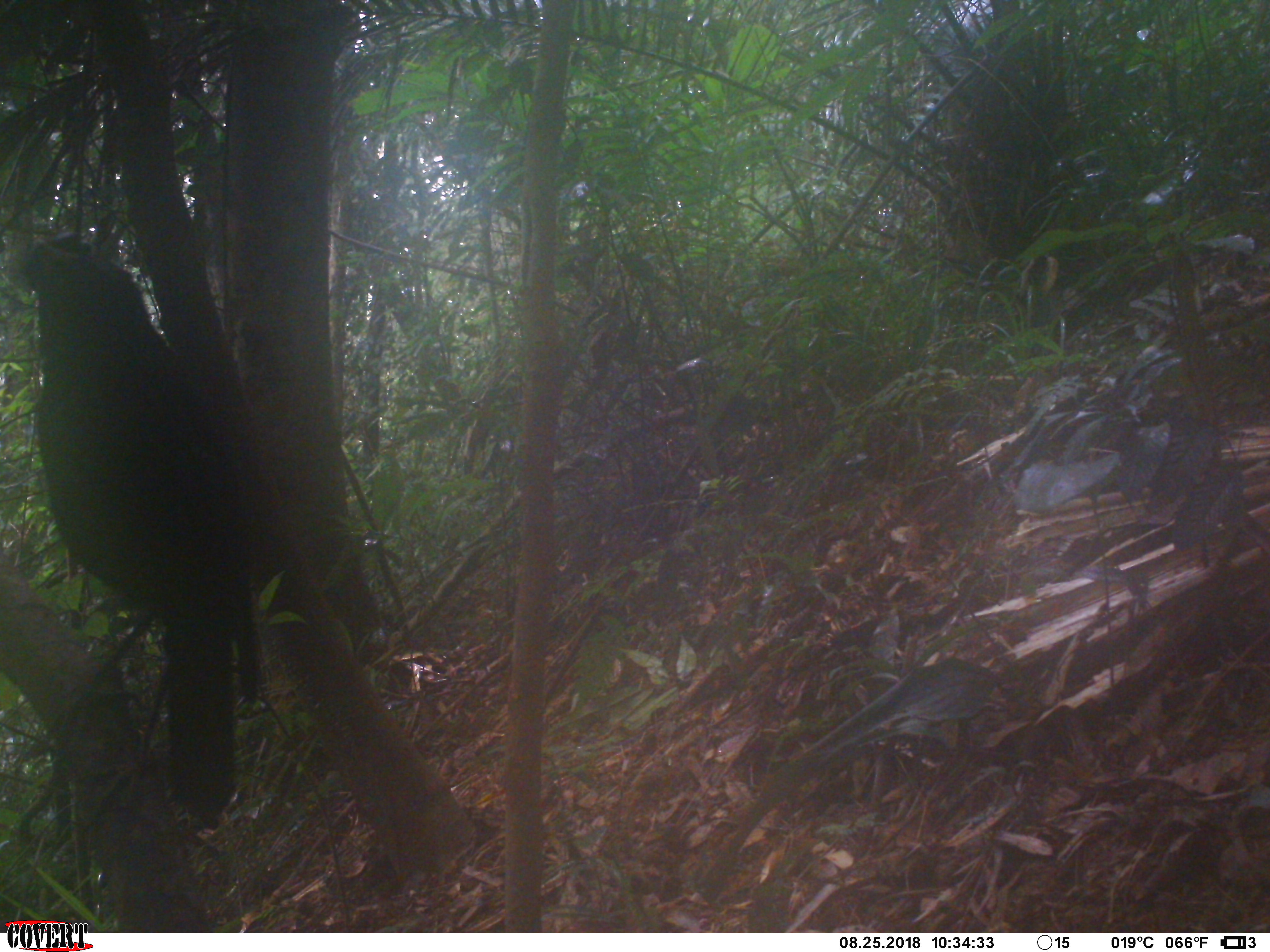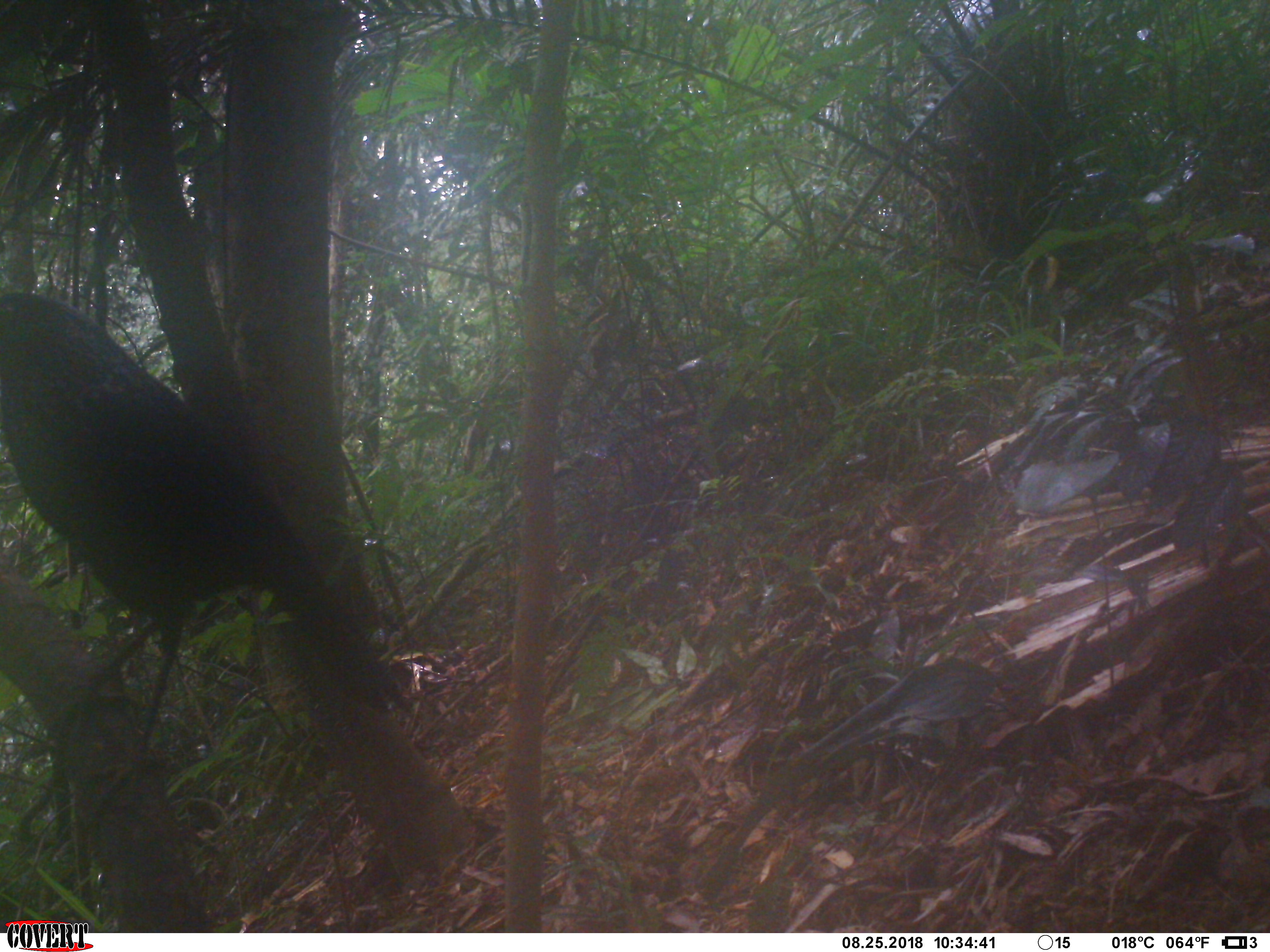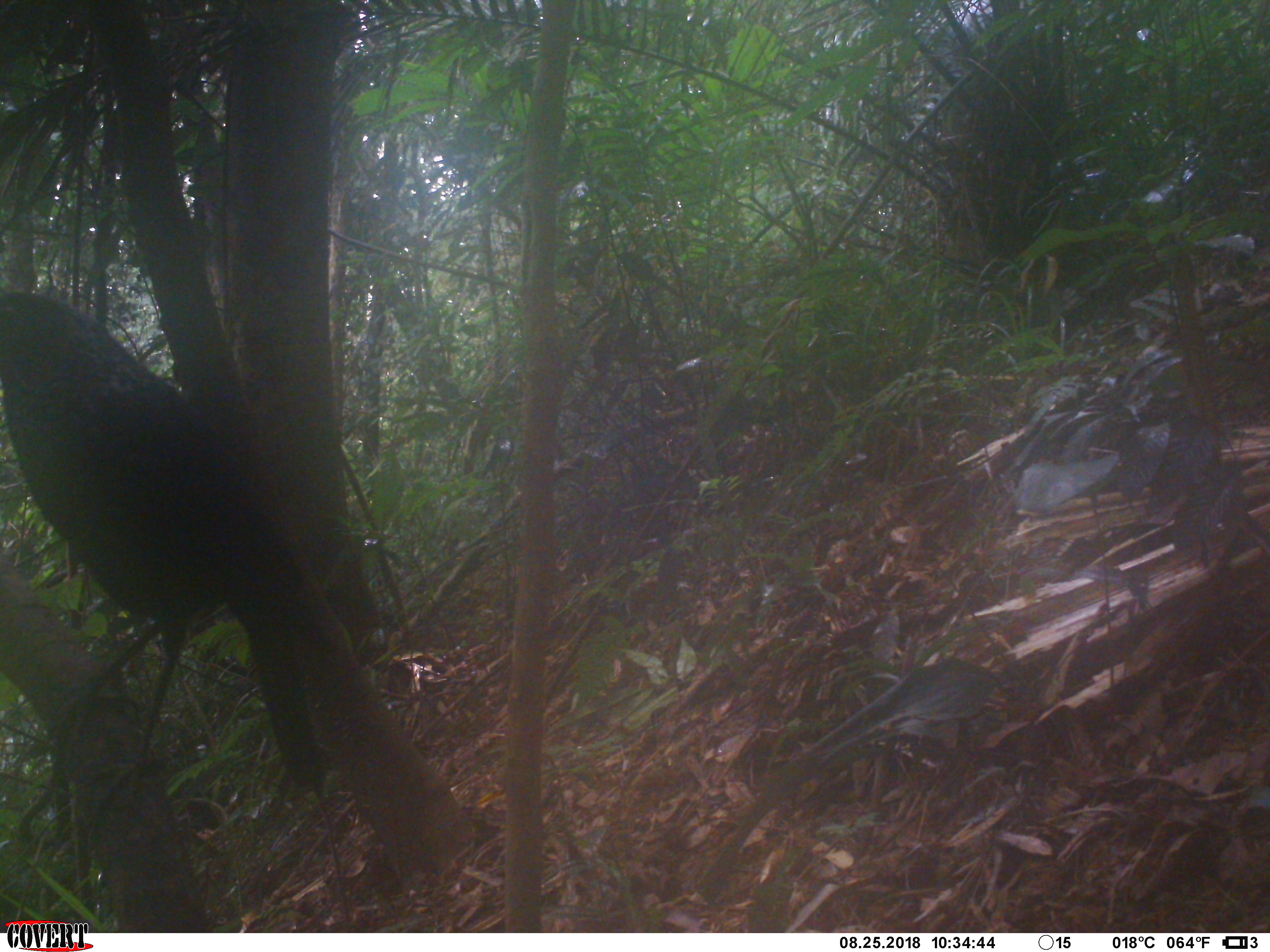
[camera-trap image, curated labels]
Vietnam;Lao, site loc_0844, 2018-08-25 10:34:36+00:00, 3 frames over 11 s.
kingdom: Animalia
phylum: Chordata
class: Aves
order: Passeriformes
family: Muscicapidae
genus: Myophonus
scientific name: Myophonus caeruleus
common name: blue whistling thrush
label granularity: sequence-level